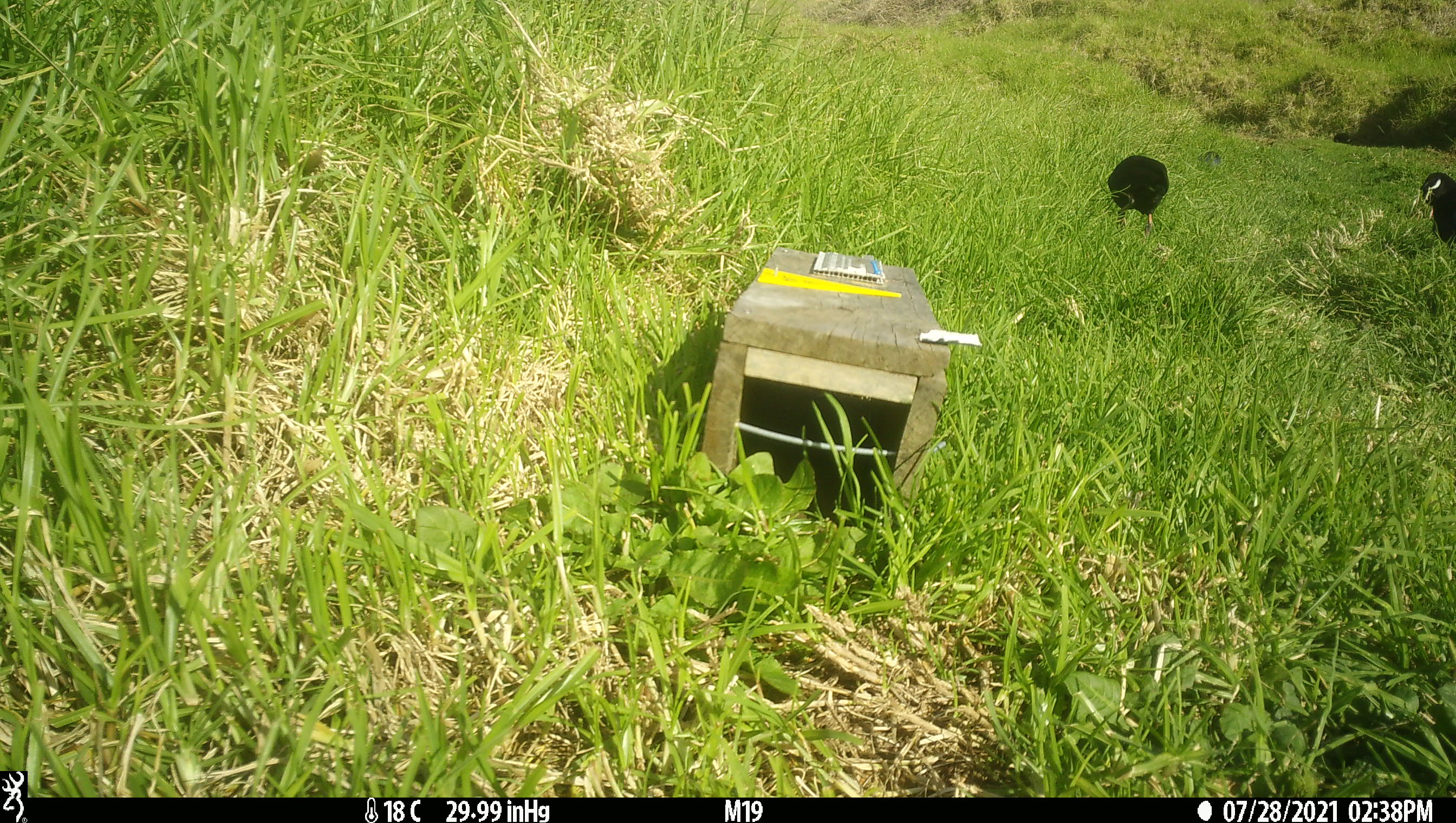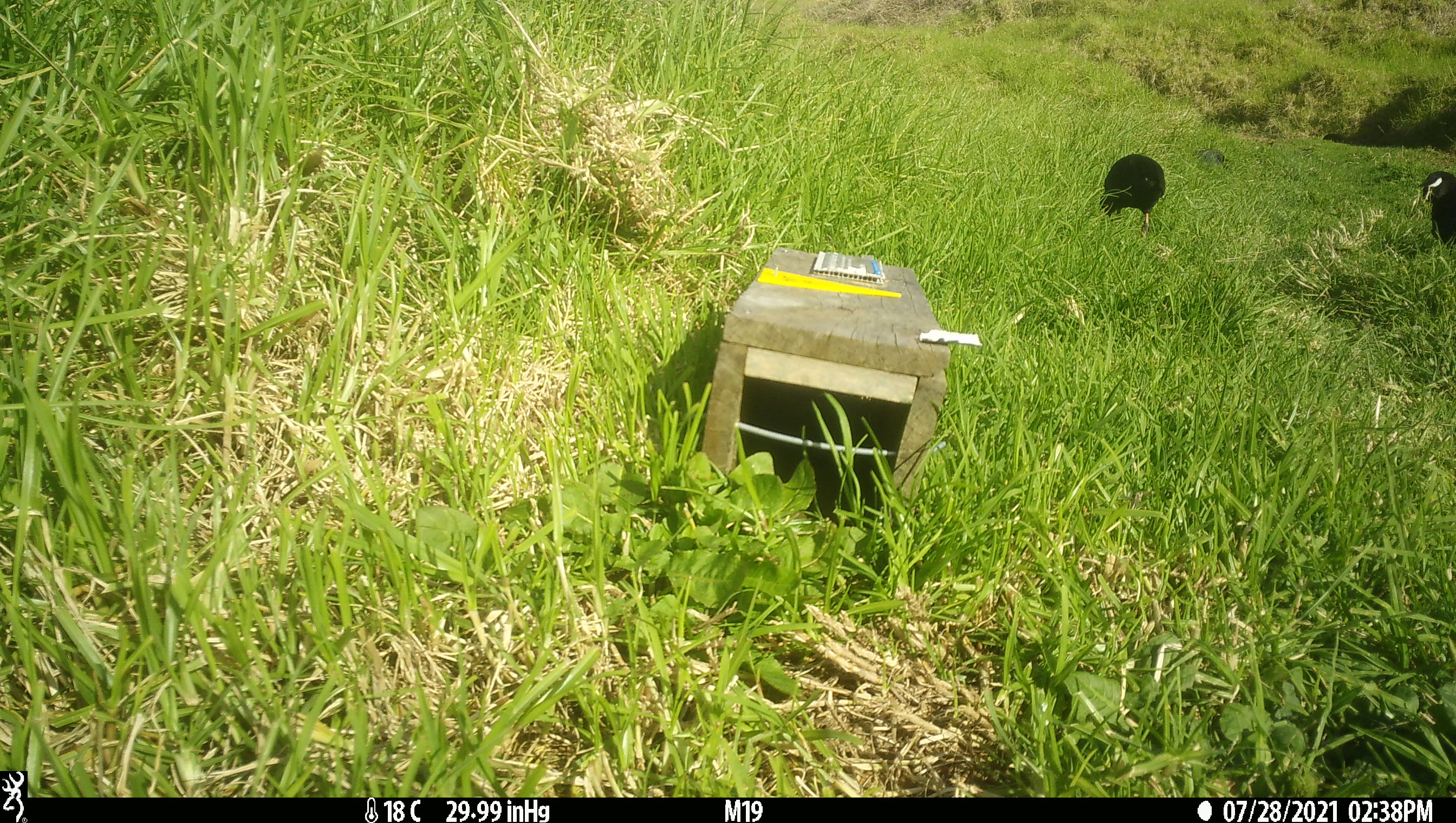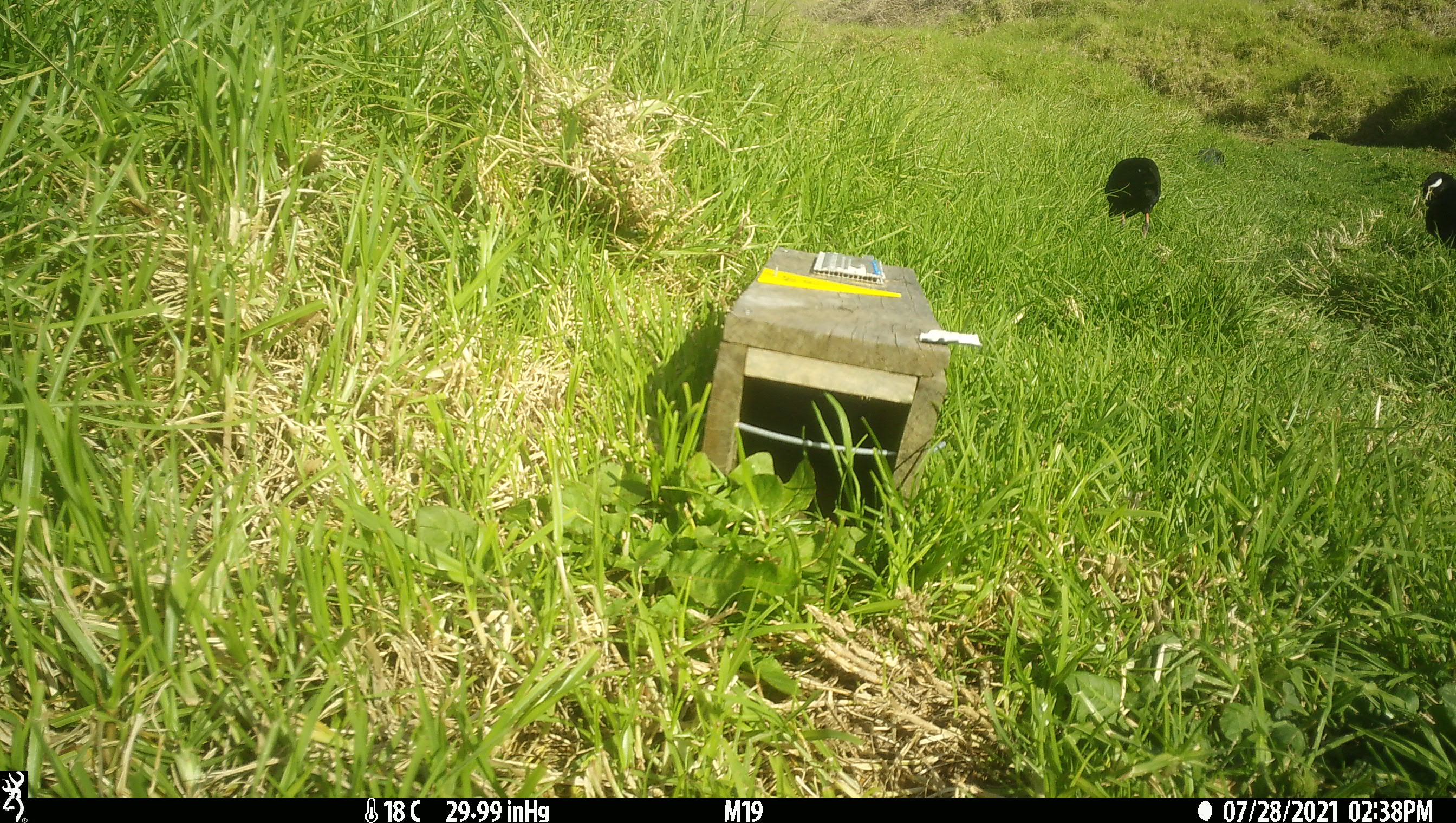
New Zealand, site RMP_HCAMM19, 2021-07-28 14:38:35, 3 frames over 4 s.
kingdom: Animalia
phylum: Chordata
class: Aves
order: Gruiformes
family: Rallidae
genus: Porphyrio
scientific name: Porphyrio melanotus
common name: australasian swamphen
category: pukeko